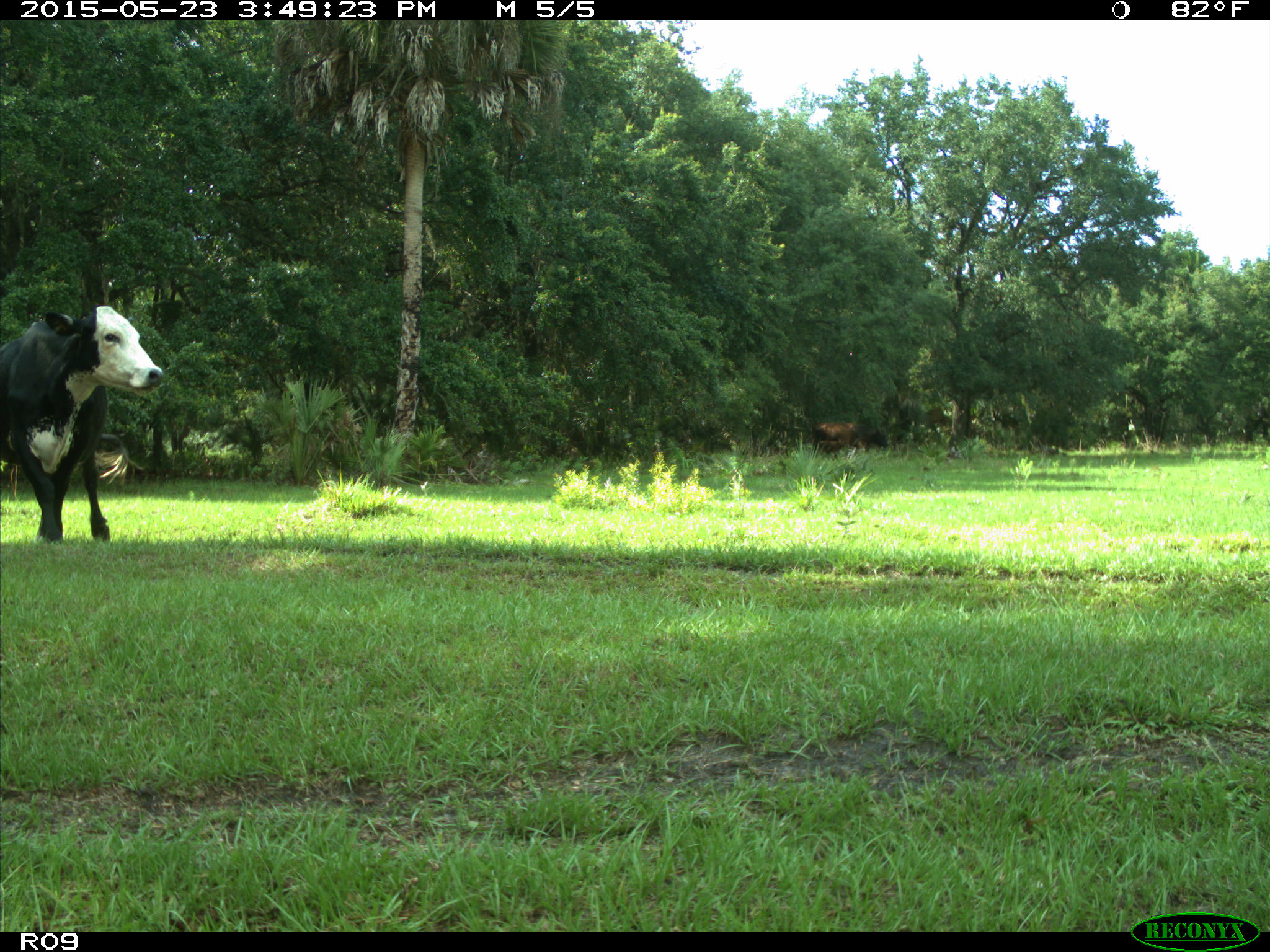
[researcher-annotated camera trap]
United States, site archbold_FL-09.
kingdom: Animalia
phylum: Chordata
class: Mammalia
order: Artiodactyla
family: Bovidae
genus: Bos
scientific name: Bos taurus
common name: domestic cow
Bos taurus (domestic cow).